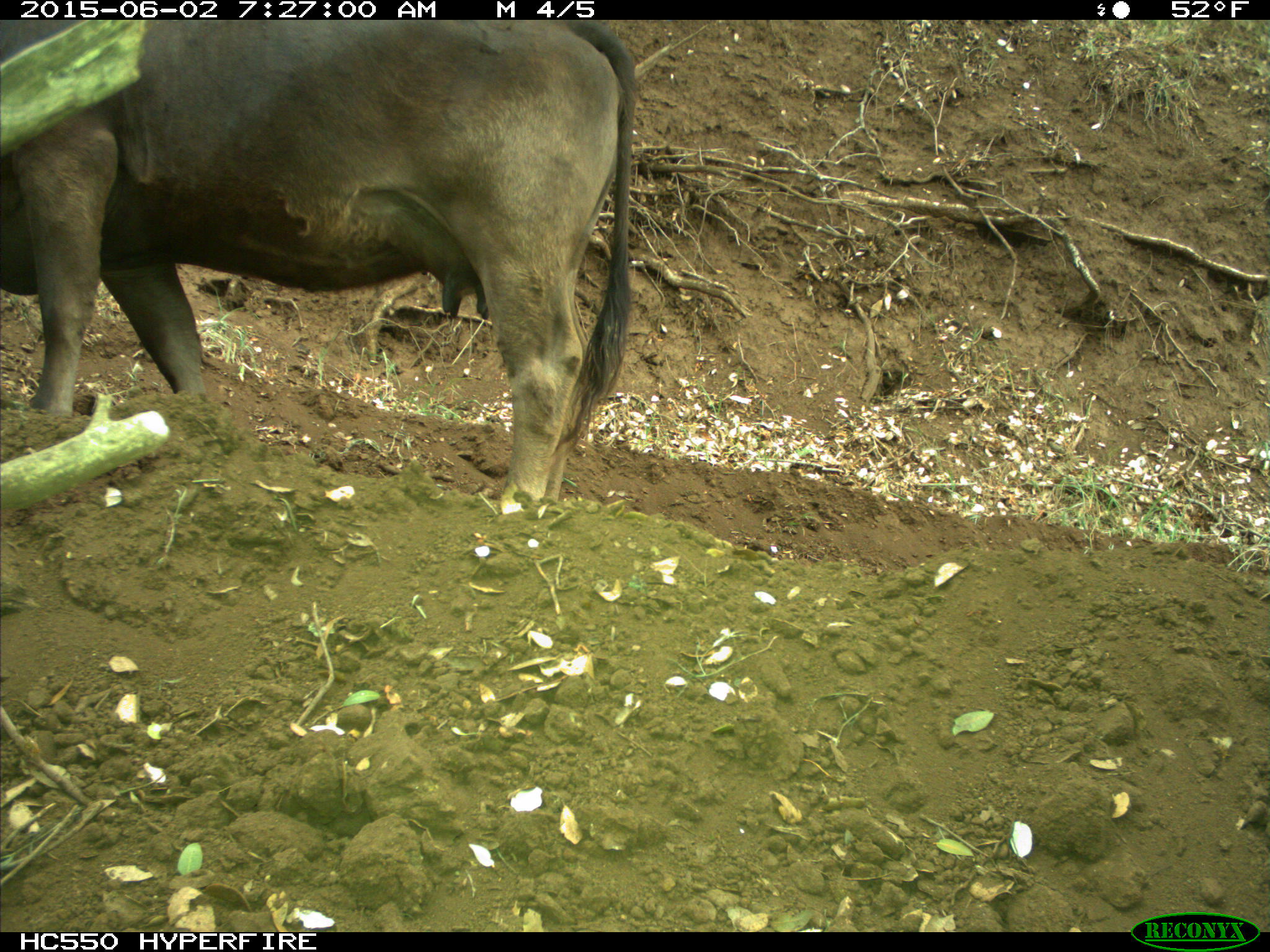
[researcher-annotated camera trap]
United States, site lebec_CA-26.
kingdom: Animalia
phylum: Chordata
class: Mammalia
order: Artiodactyla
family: Bovidae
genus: Bos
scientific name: Bos taurus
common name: domestic cow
Bos taurus (domestic cow).